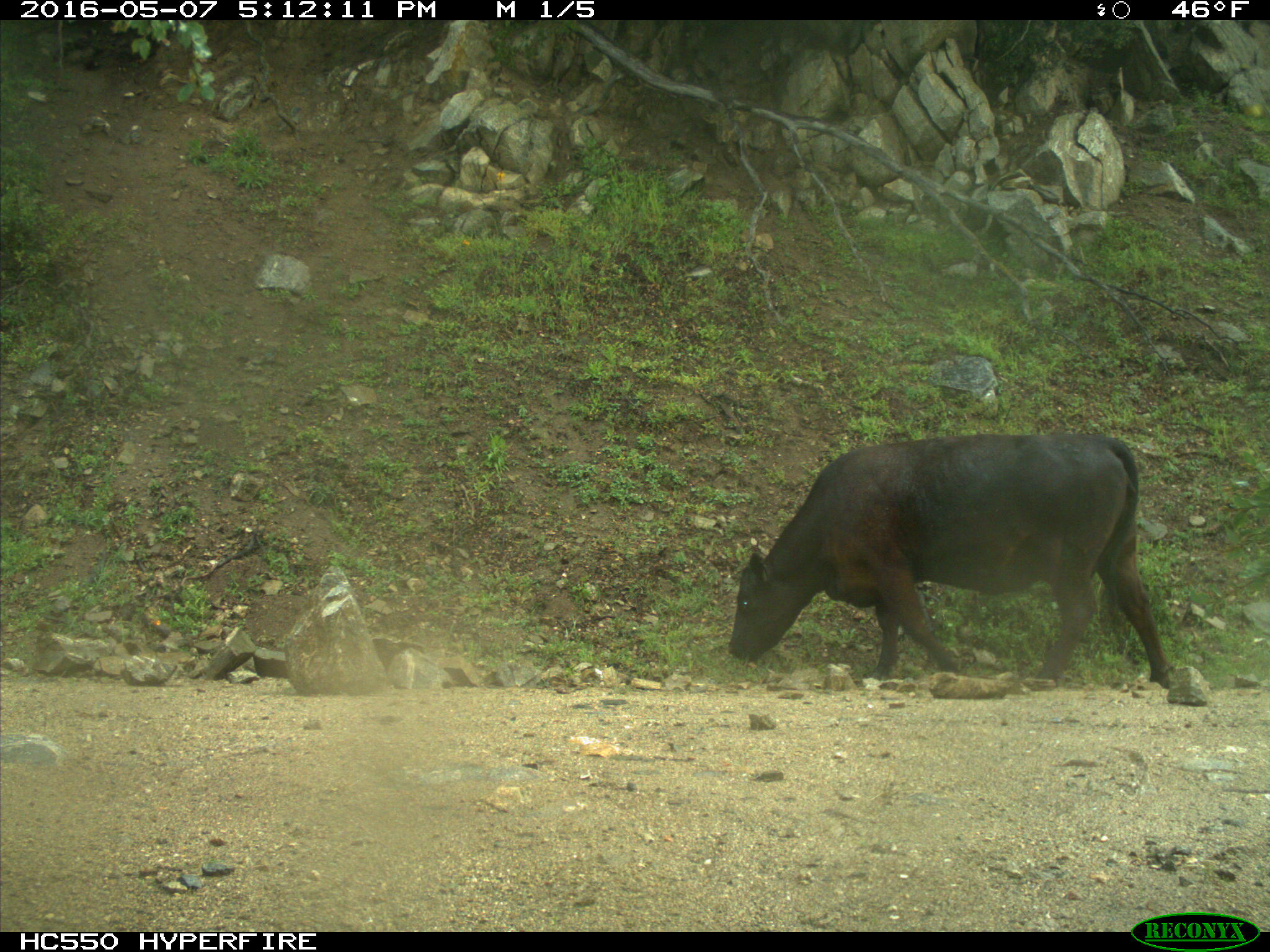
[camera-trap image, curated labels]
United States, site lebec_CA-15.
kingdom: Animalia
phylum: Chordata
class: Mammalia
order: Artiodactyla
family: Bovidae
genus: Bos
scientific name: Bos taurus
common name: domestic cow